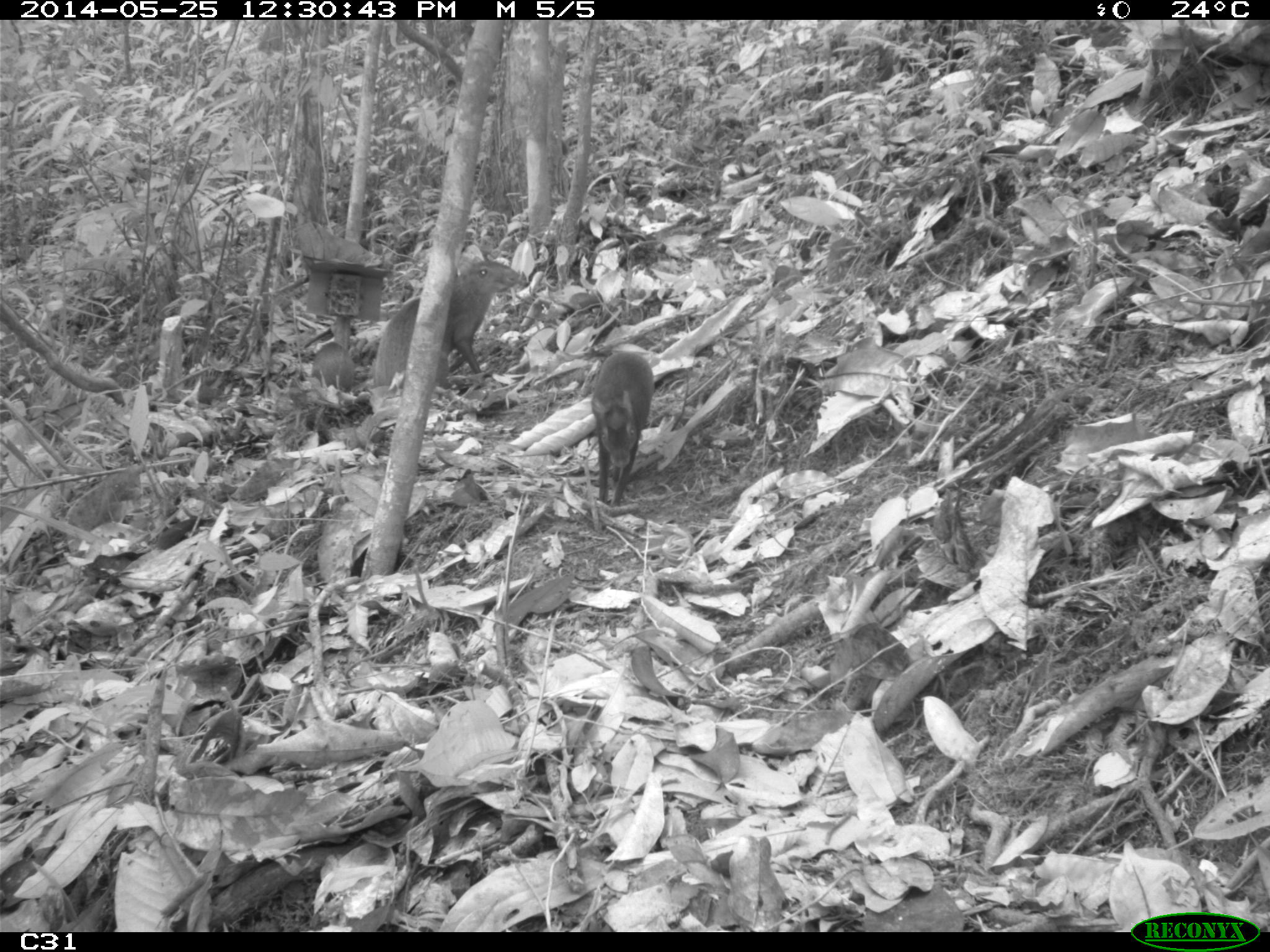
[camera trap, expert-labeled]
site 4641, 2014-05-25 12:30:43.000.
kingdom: Animalia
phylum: Chordata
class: Mammalia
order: Rodentia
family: Dasyproctidae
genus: Dasyprocta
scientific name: Dasyprocta leporina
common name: red-rumped agouti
Dasyprocta leporina (red-rumped agouti), count 3, age adult, sex female.